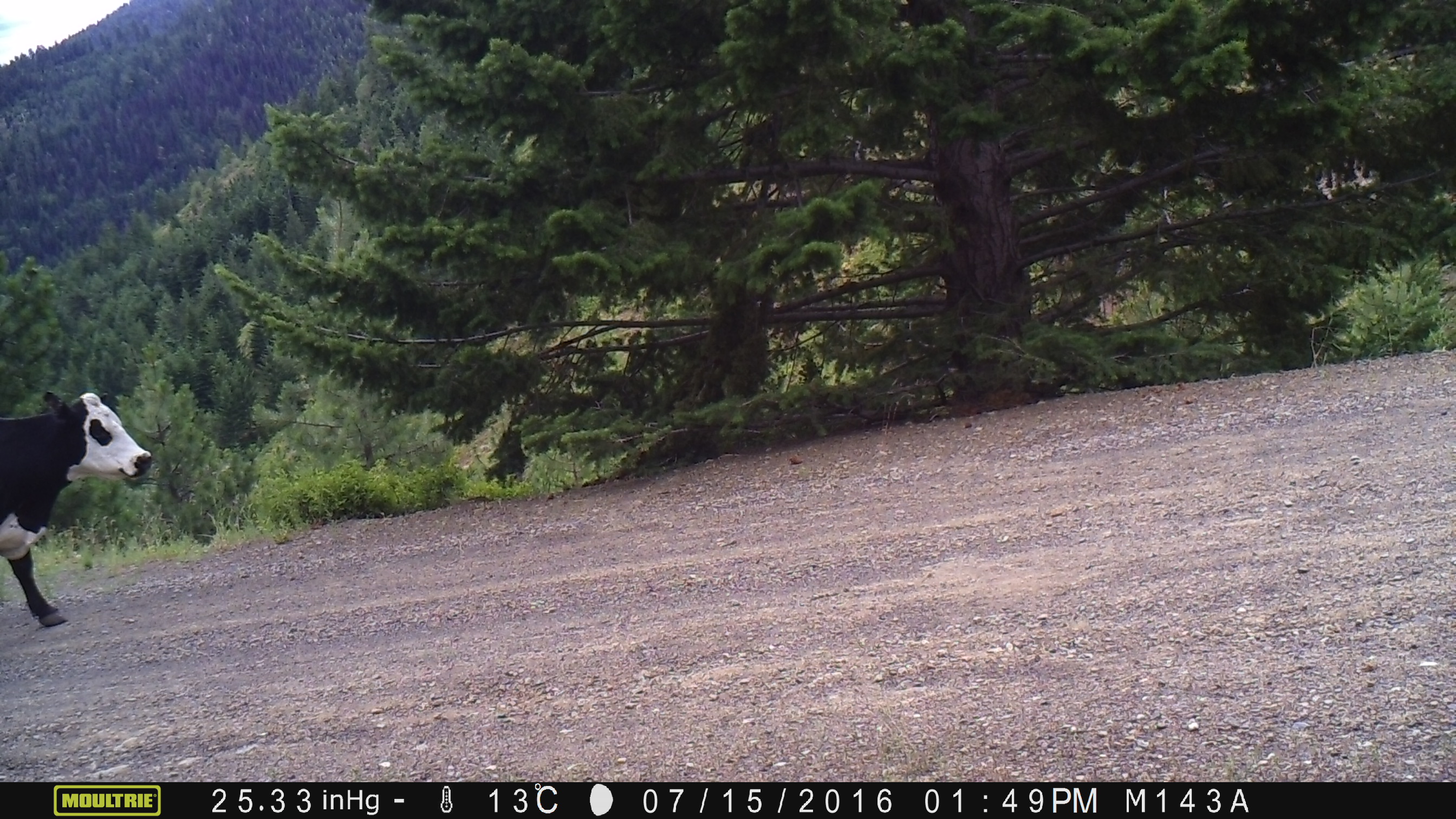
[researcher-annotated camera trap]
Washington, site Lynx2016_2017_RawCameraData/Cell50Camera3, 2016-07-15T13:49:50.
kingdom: Animalia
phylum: Chordata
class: Mammalia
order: Artiodactyla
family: Bovidae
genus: Bos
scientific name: Bos taurus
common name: domestic cattle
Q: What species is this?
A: Domestic cattle (Bos taurus).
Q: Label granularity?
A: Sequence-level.